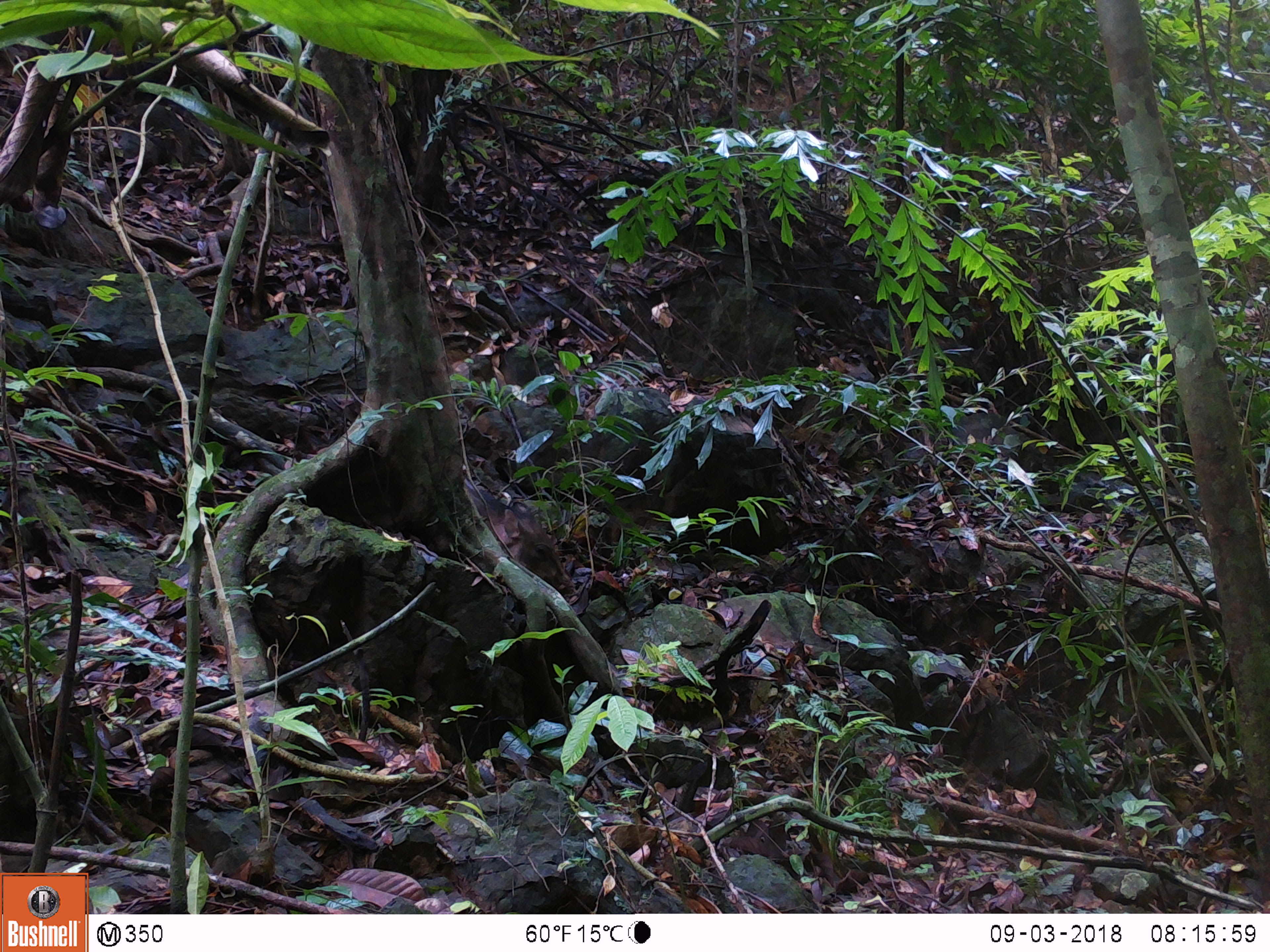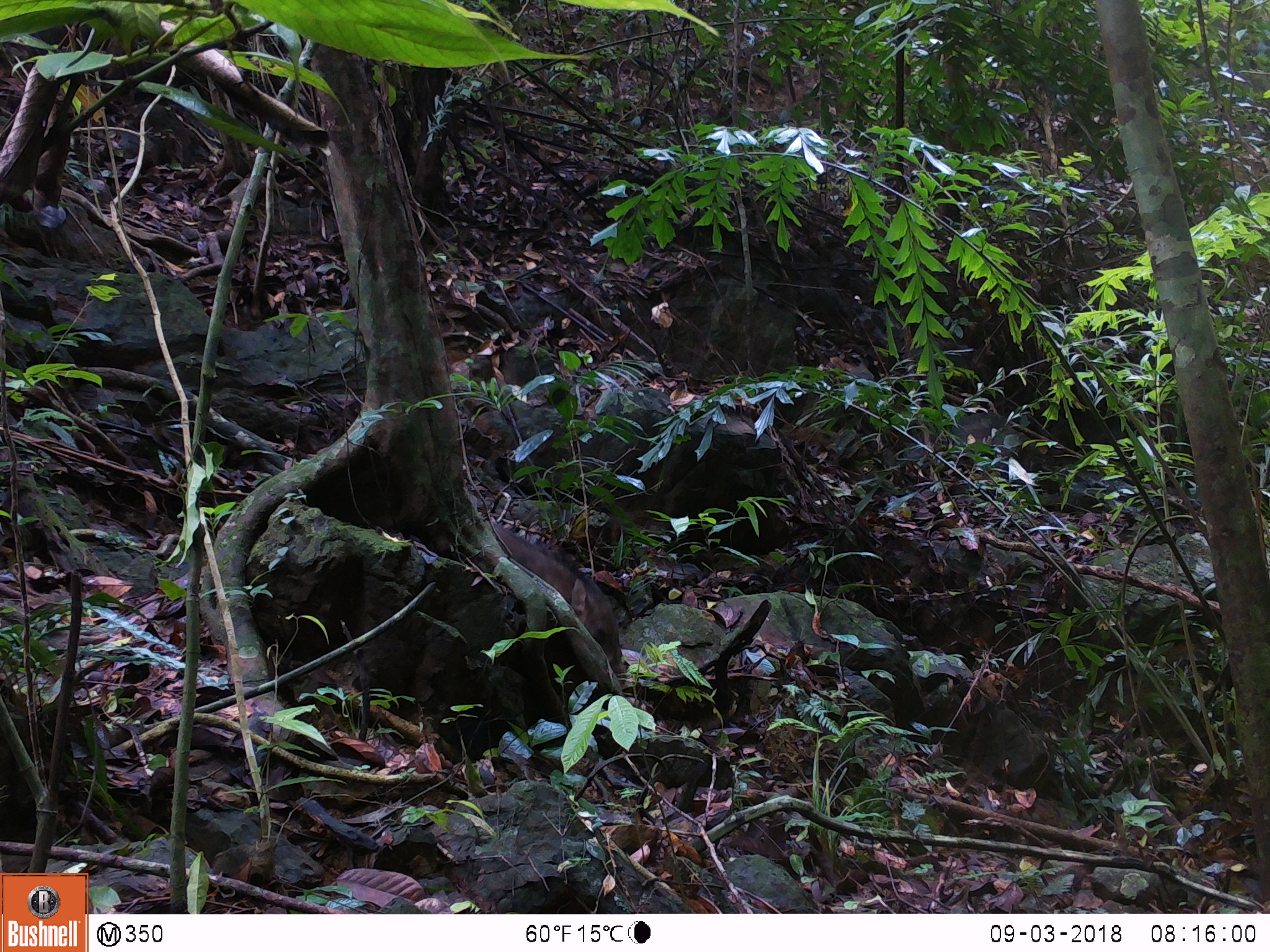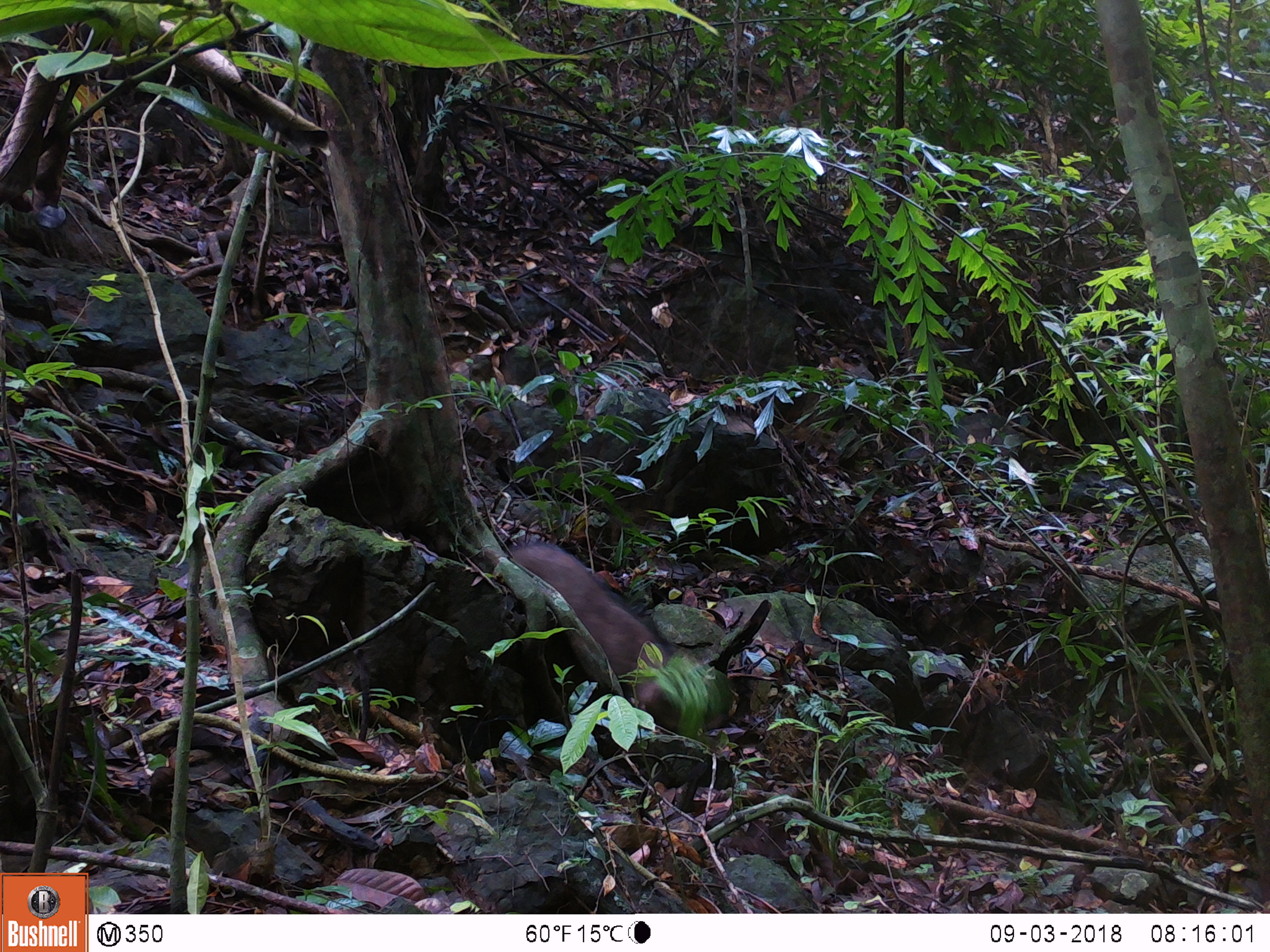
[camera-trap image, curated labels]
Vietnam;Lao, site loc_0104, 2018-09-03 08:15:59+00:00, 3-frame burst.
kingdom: Animalia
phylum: Chordata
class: Mammalia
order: Artiodactyla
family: Suidae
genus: Sus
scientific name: Sus scrofa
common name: eurasian wild pig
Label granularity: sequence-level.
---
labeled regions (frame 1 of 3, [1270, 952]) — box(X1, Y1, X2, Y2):
eurasian wild pig: box(463, 478, 575, 594)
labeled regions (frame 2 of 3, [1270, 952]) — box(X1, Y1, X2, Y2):
eurasian wild pig: box(485, 520, 625, 673)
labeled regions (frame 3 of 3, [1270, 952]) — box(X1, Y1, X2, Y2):
eurasian wild pig: box(510, 542, 671, 729)